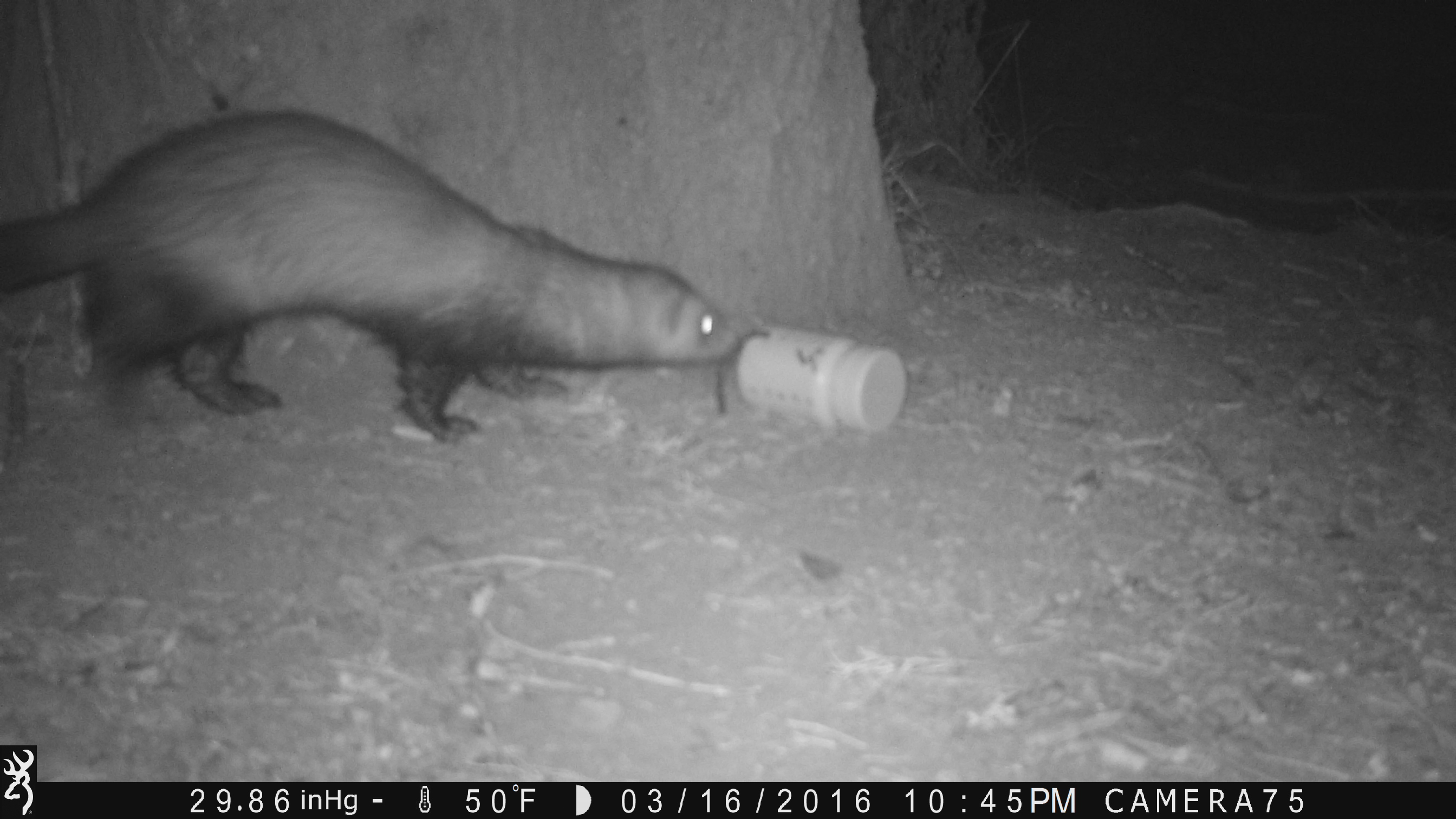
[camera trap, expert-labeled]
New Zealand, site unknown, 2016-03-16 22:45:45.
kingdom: Animalia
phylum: Chordata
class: Mammalia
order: Carnivora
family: Mustelidae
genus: Mustela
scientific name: Mustela furo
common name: ferret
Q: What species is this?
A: Ferret (Mustela furo).